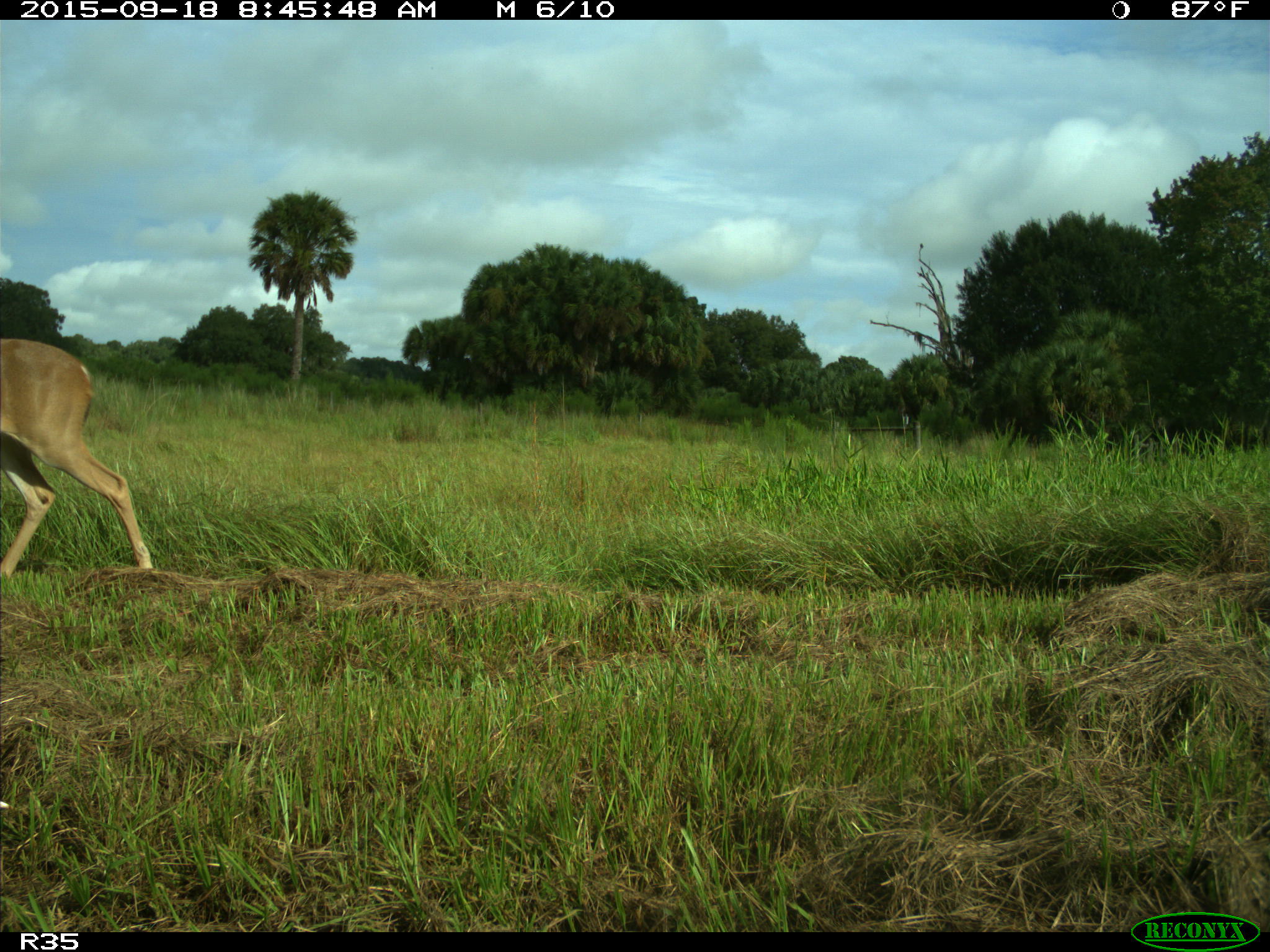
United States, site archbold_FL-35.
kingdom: Animalia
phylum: Chordata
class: Mammalia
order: Artiodactyla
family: Cervidae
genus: Odocoileus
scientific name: Odocoileus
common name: deer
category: unidentified deer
Unidentified deer (deer) (Odocoileus).